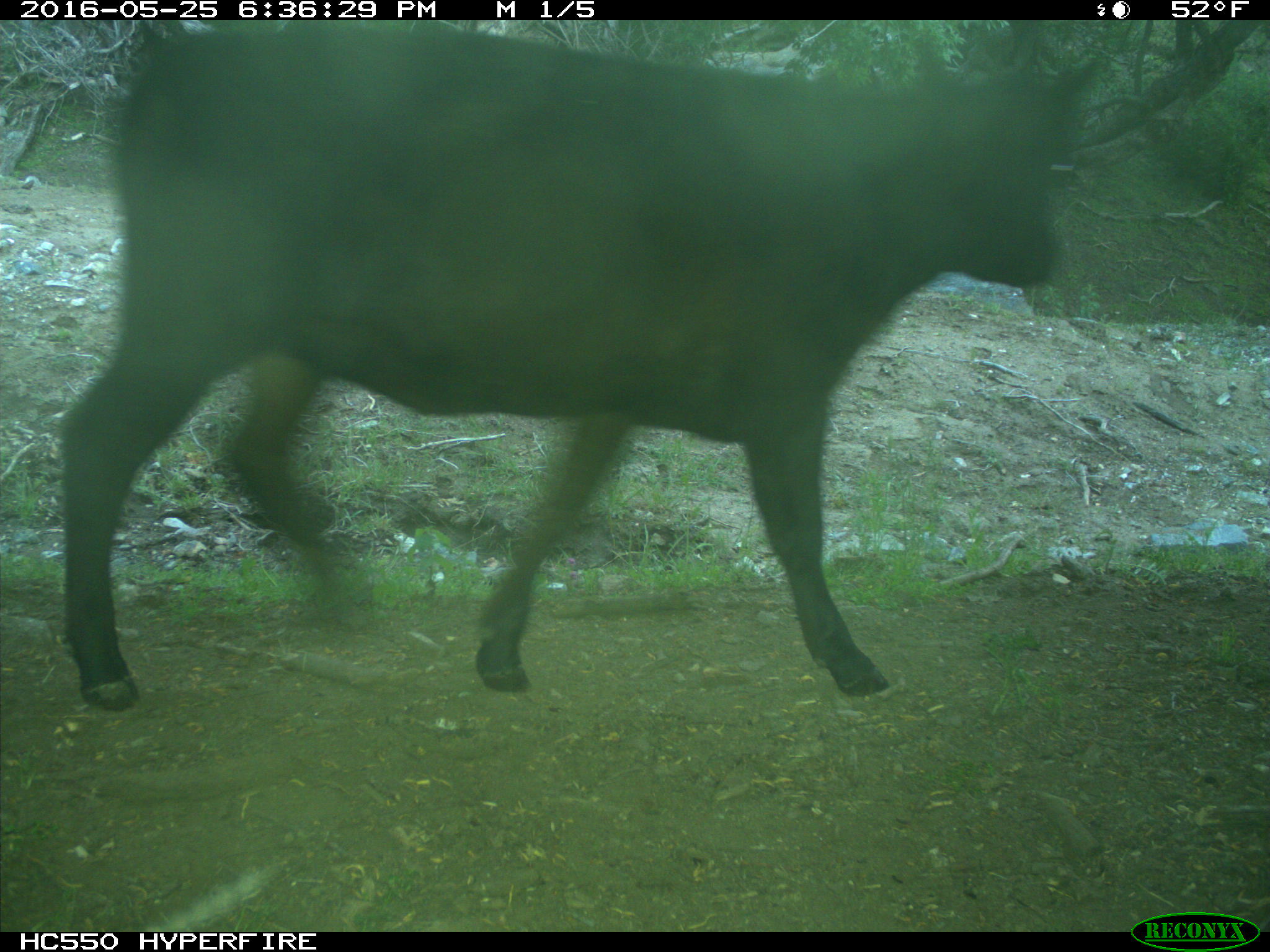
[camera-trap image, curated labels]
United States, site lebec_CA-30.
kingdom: Animalia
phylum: Chordata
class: Mammalia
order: Artiodactyla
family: Bovidae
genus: Bos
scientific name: Bos taurus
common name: domestic cow